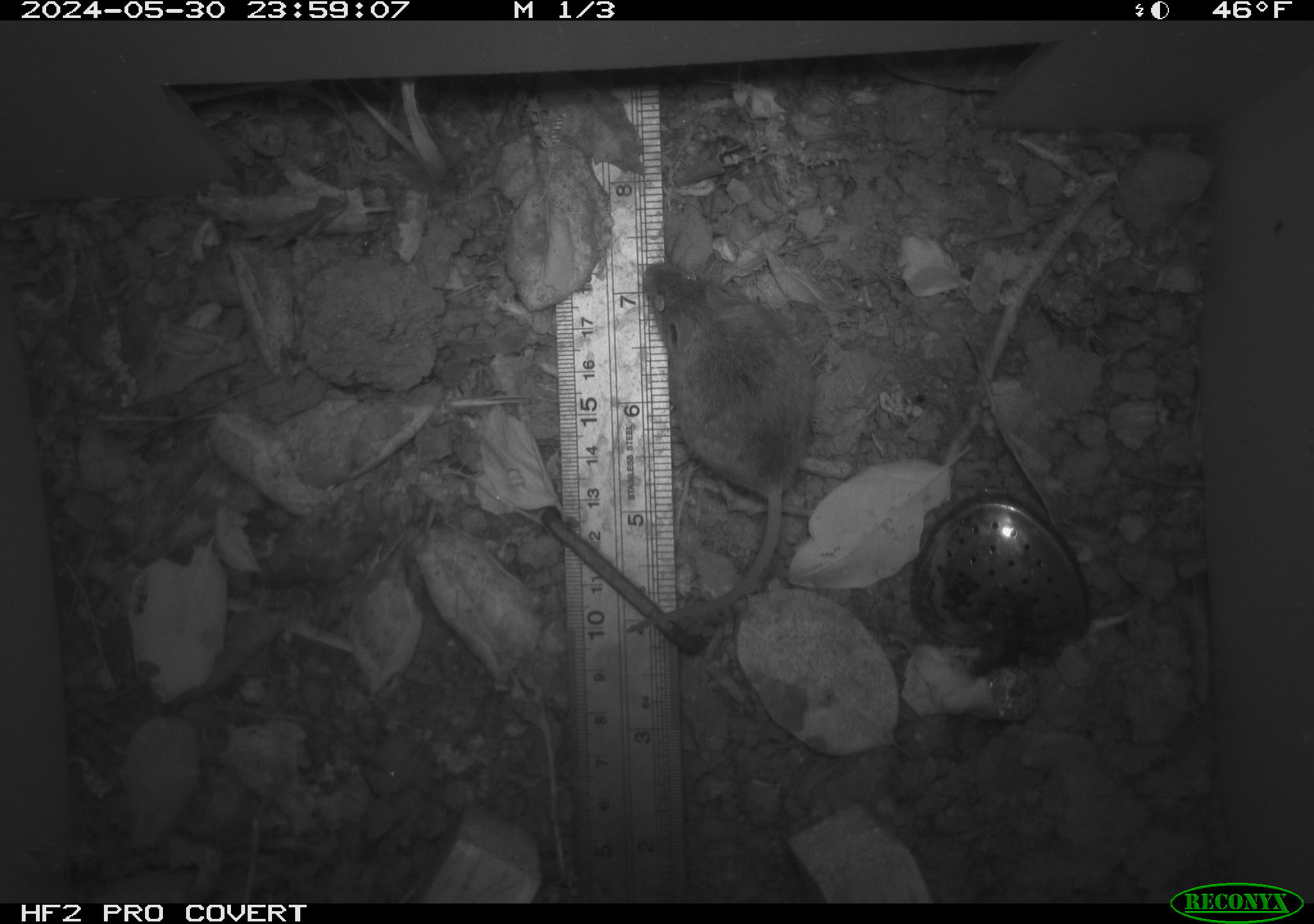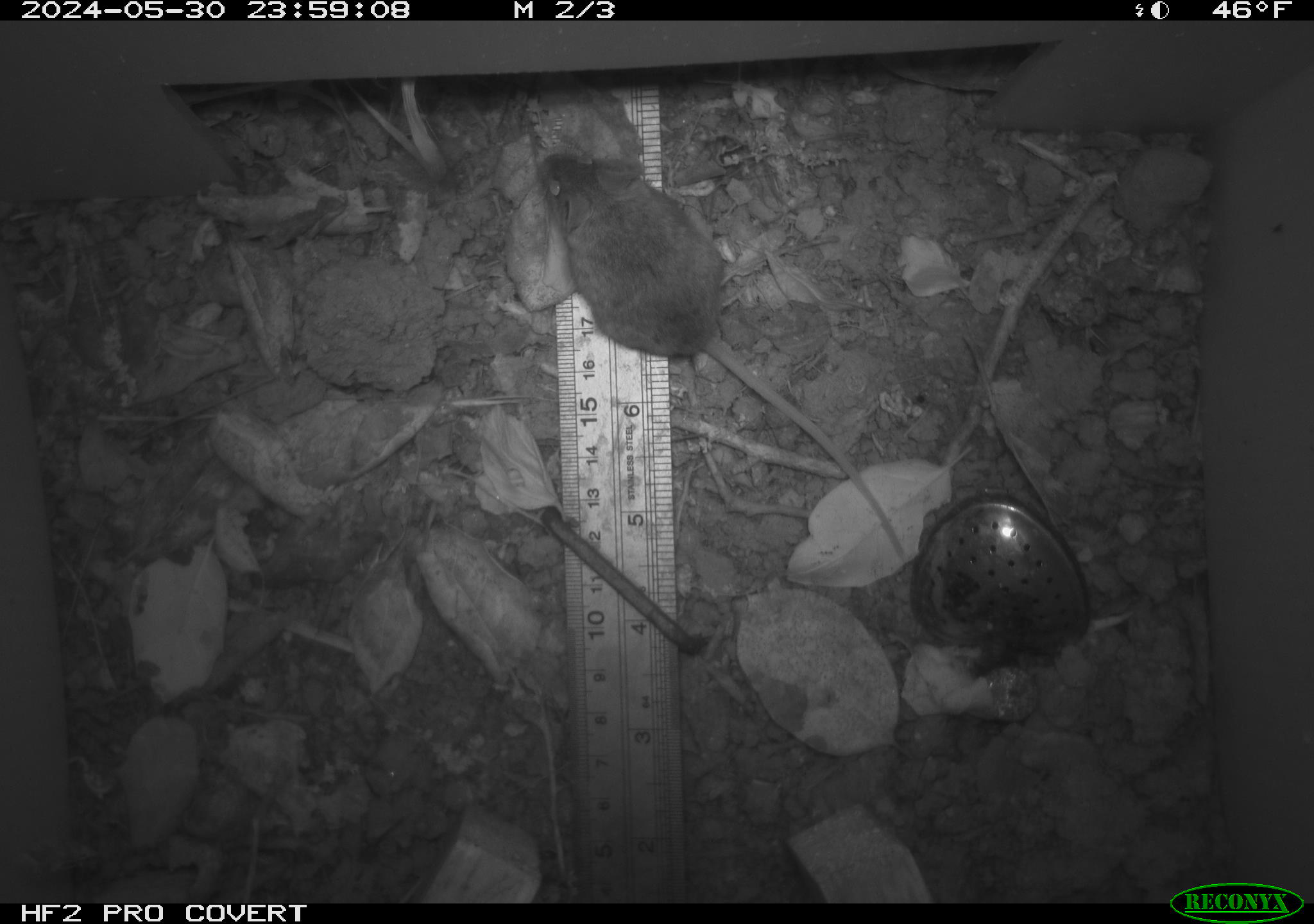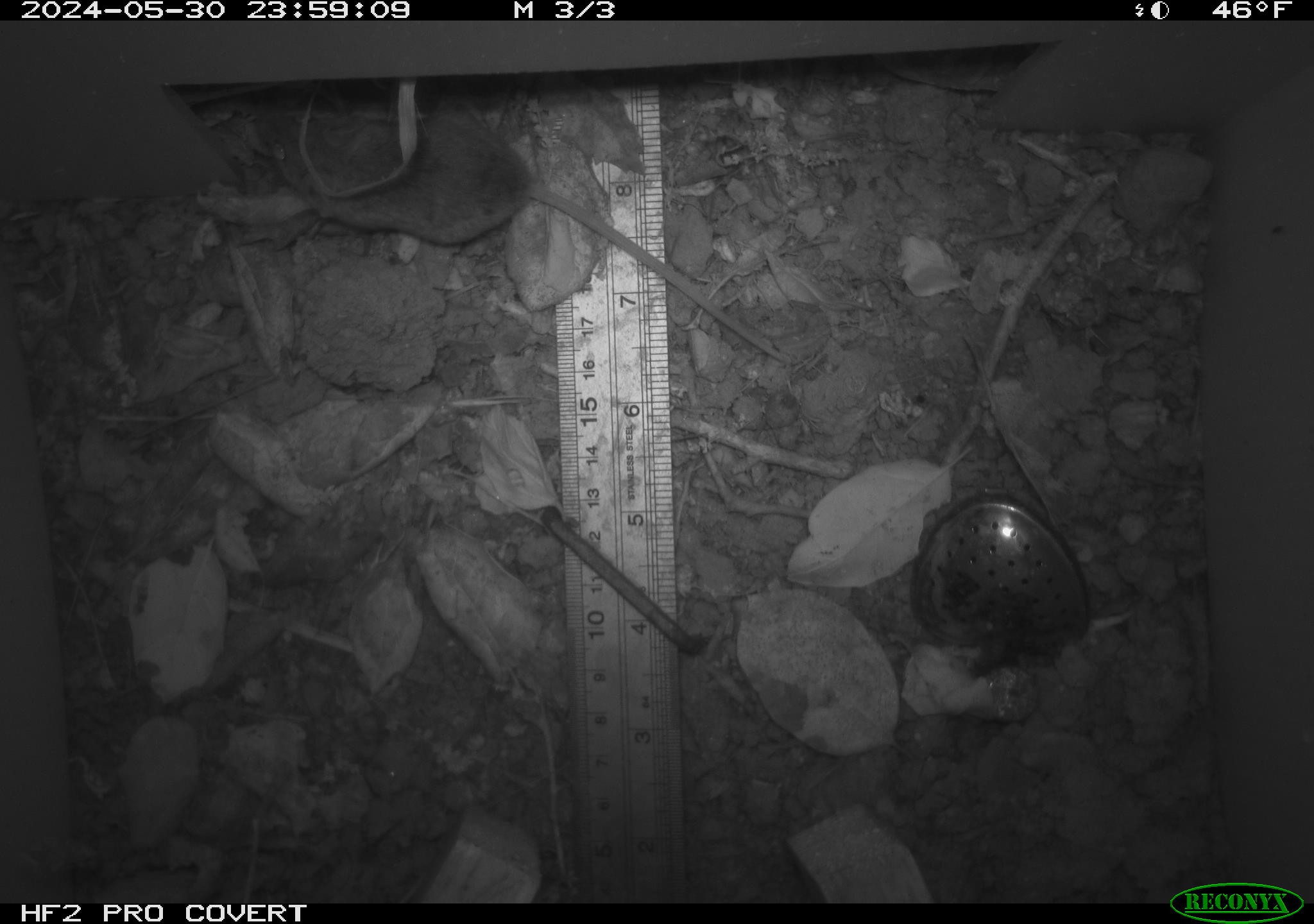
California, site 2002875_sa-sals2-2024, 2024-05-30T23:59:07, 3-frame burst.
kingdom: Animalia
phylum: Chordata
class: Mammalia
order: Rodentia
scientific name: Rodentia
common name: mouse species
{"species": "mouse species (Rodentia)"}